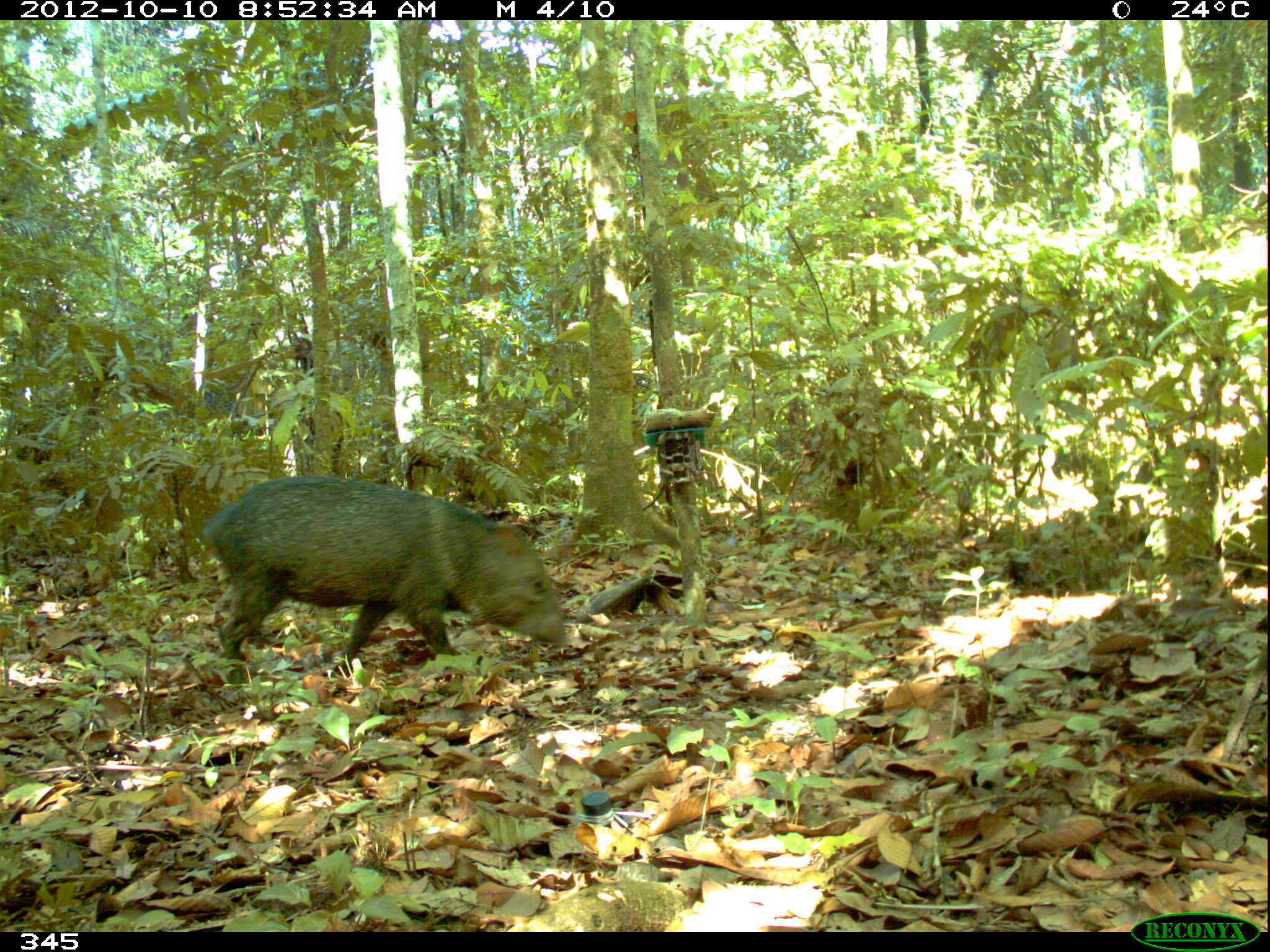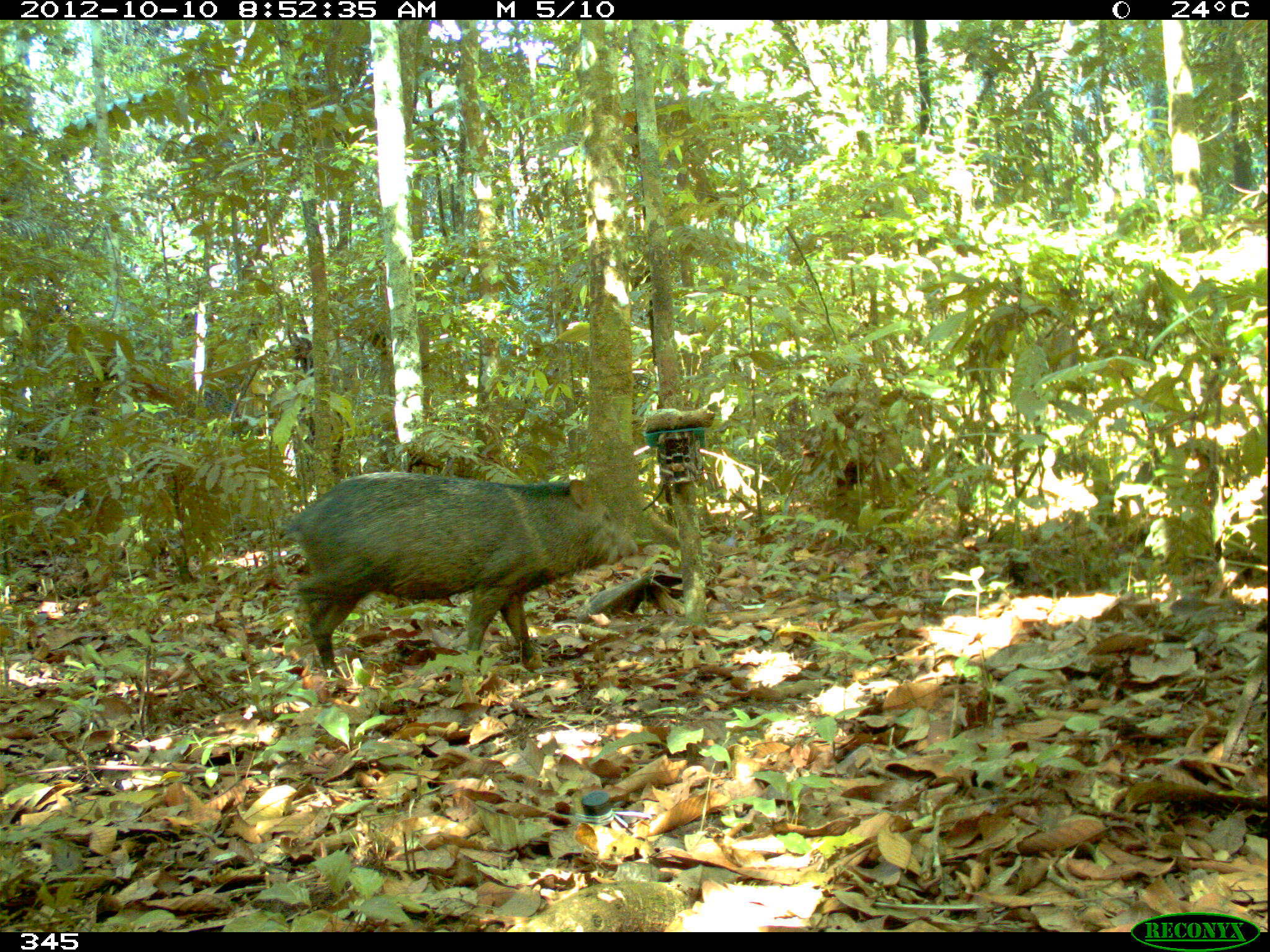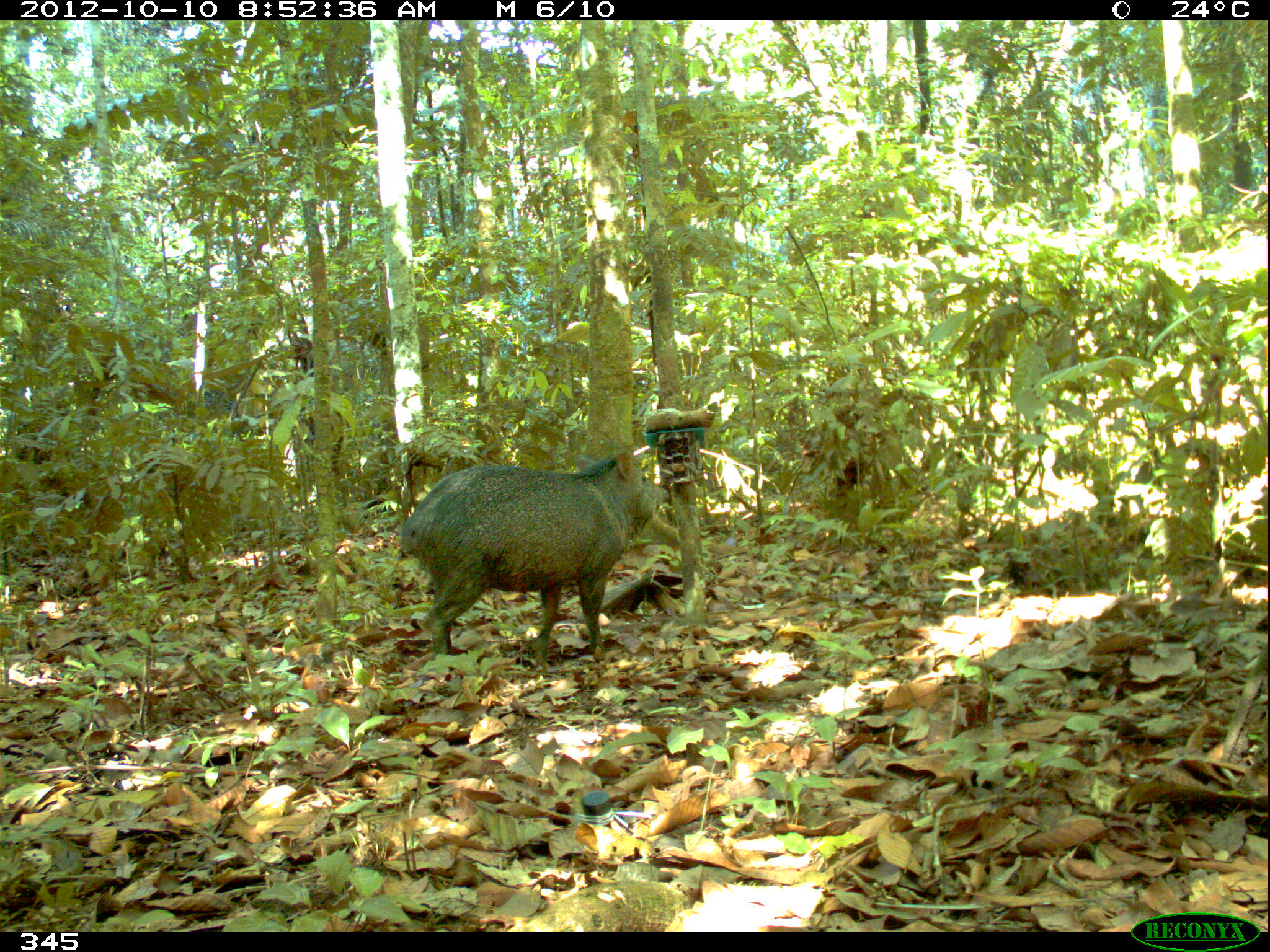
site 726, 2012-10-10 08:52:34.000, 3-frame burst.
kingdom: Animalia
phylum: Chordata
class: Mammalia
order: Artiodactyla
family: Tayassuidae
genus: Pecari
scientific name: Pecari tajacu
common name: collared peccary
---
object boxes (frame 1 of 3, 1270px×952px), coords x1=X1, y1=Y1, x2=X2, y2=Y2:
pecari tajacu: x1=197, y1=474, x2=570, y2=684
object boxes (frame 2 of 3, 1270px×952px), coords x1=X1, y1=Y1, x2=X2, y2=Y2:
pecari tajacu: x1=280, y1=470, x2=637, y2=675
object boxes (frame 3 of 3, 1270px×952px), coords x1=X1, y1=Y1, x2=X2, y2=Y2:
pecari tajacu: x1=397, y1=451, x2=670, y2=672